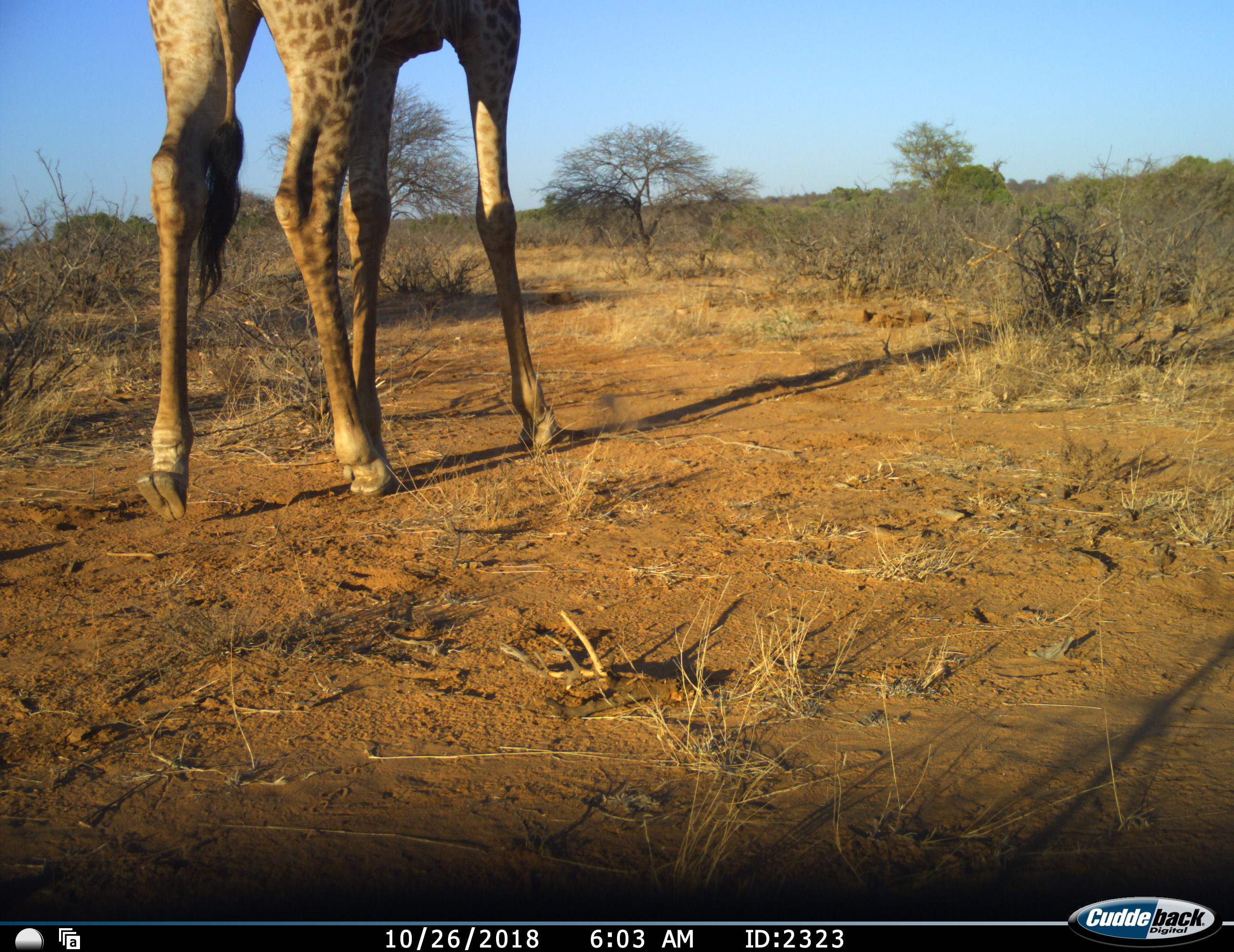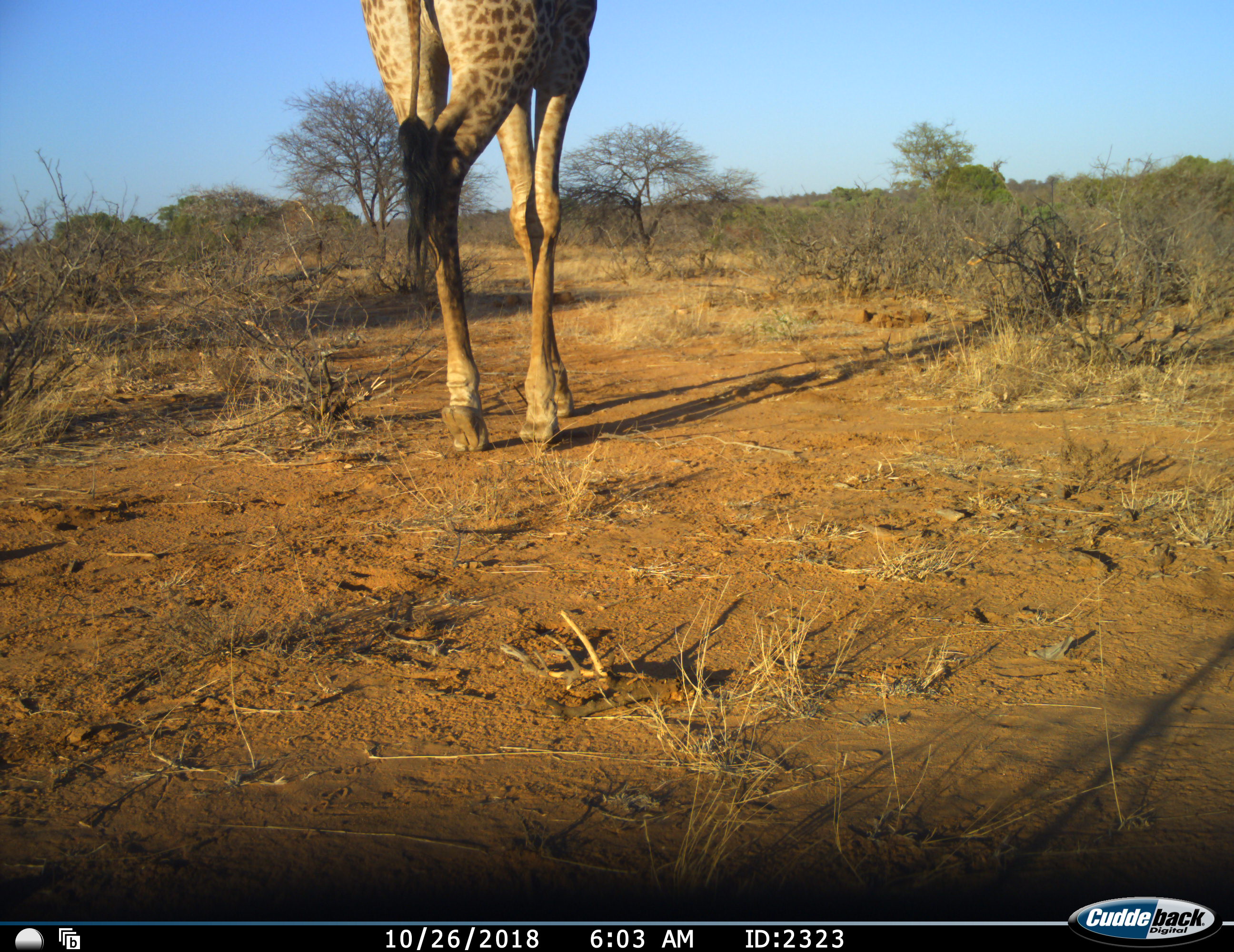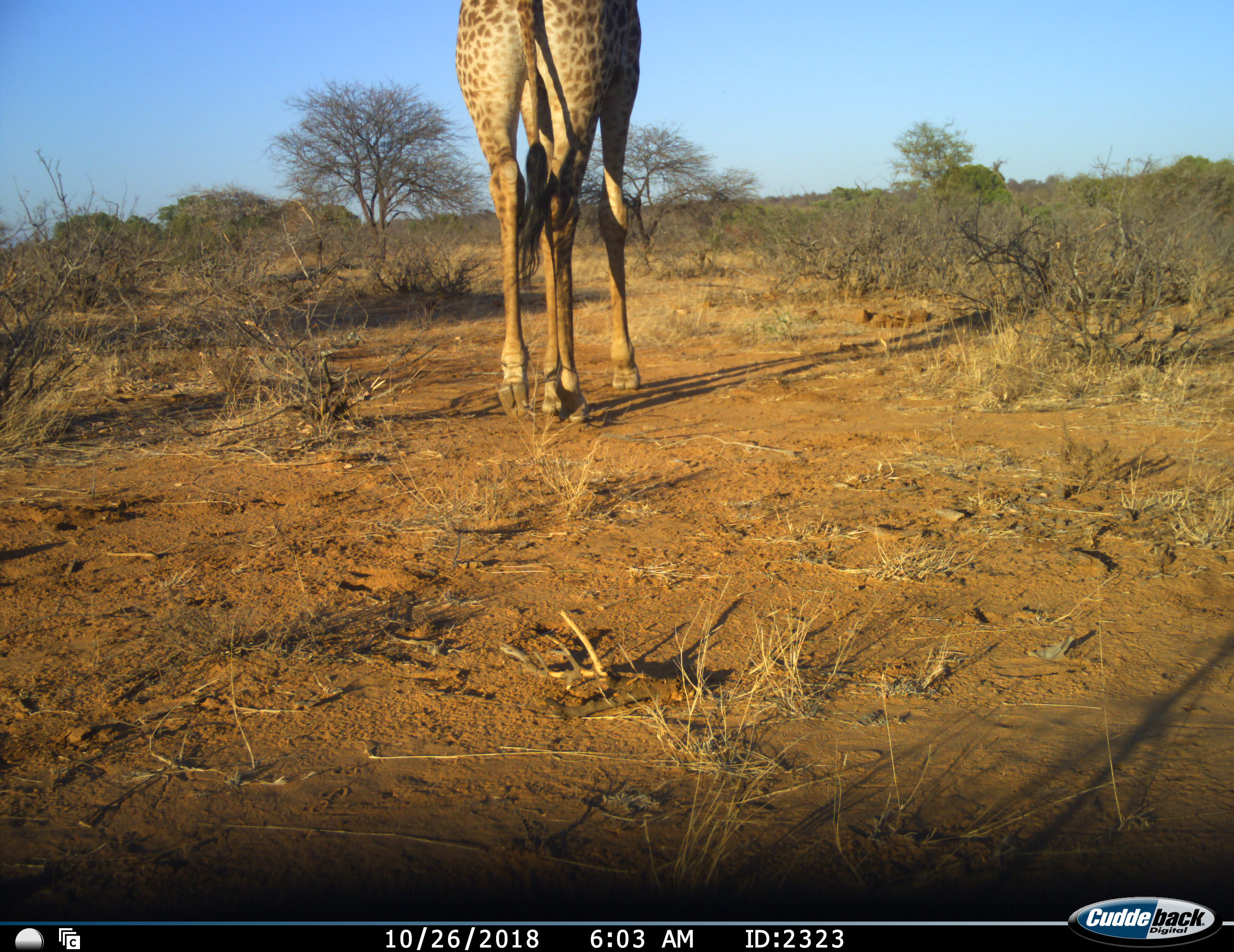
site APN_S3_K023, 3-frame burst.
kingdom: Animalia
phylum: Chordata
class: Mammalia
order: Artiodactyla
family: Giraffidae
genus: Giraffa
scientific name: Giraffa camelopardalis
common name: giraffe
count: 1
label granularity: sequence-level